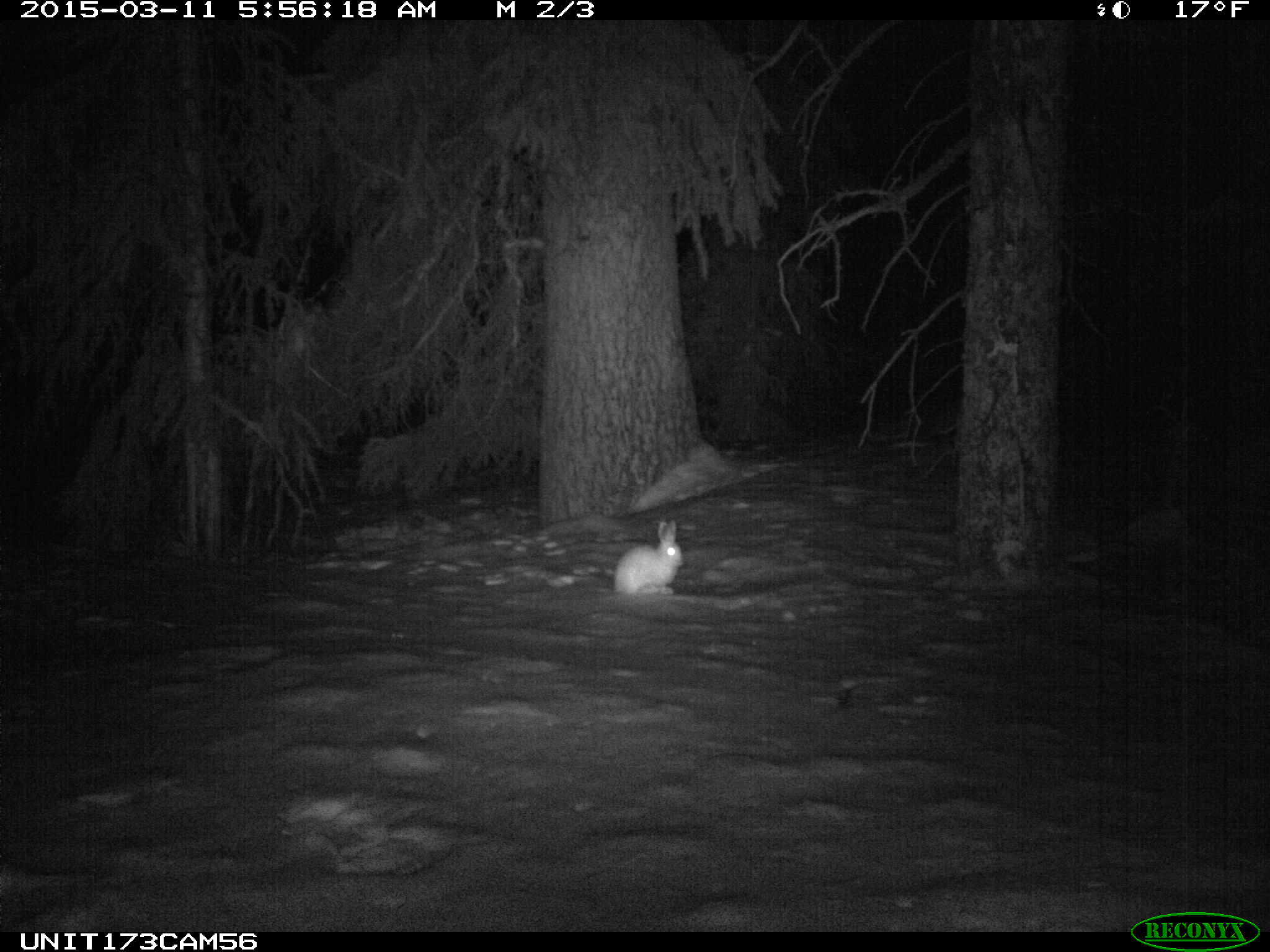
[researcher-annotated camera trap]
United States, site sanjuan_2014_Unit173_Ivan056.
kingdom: Animalia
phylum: Chordata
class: Mammalia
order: Lagomorpha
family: Leporidae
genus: Lepus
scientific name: Lepus americanus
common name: snowshoe hare